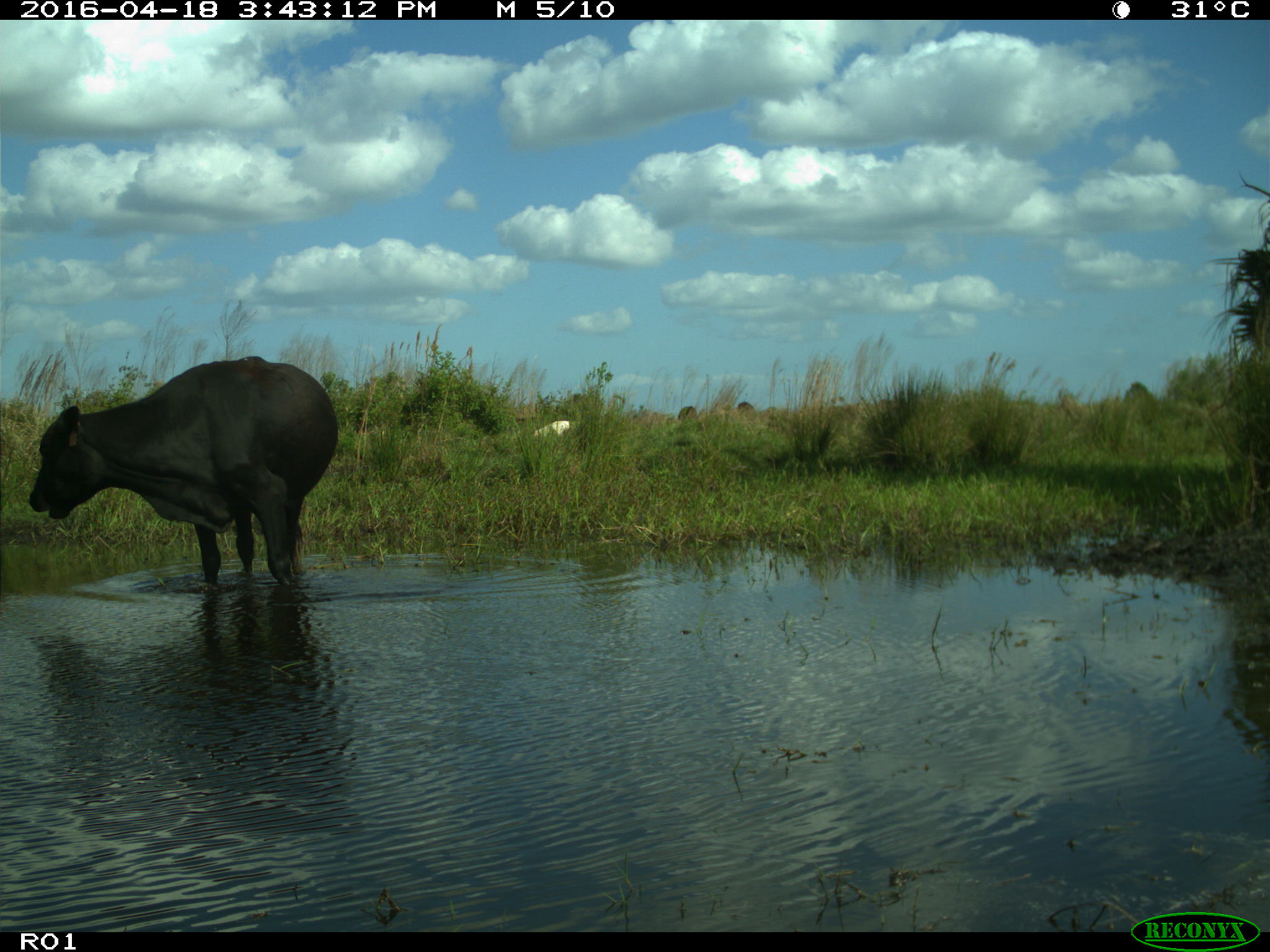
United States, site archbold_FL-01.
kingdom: Animalia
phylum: Chordata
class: Mammalia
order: Artiodactyla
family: Bovidae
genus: Bos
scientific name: Bos taurus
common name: domestic cow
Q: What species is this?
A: Bos taurus (domestic cow).